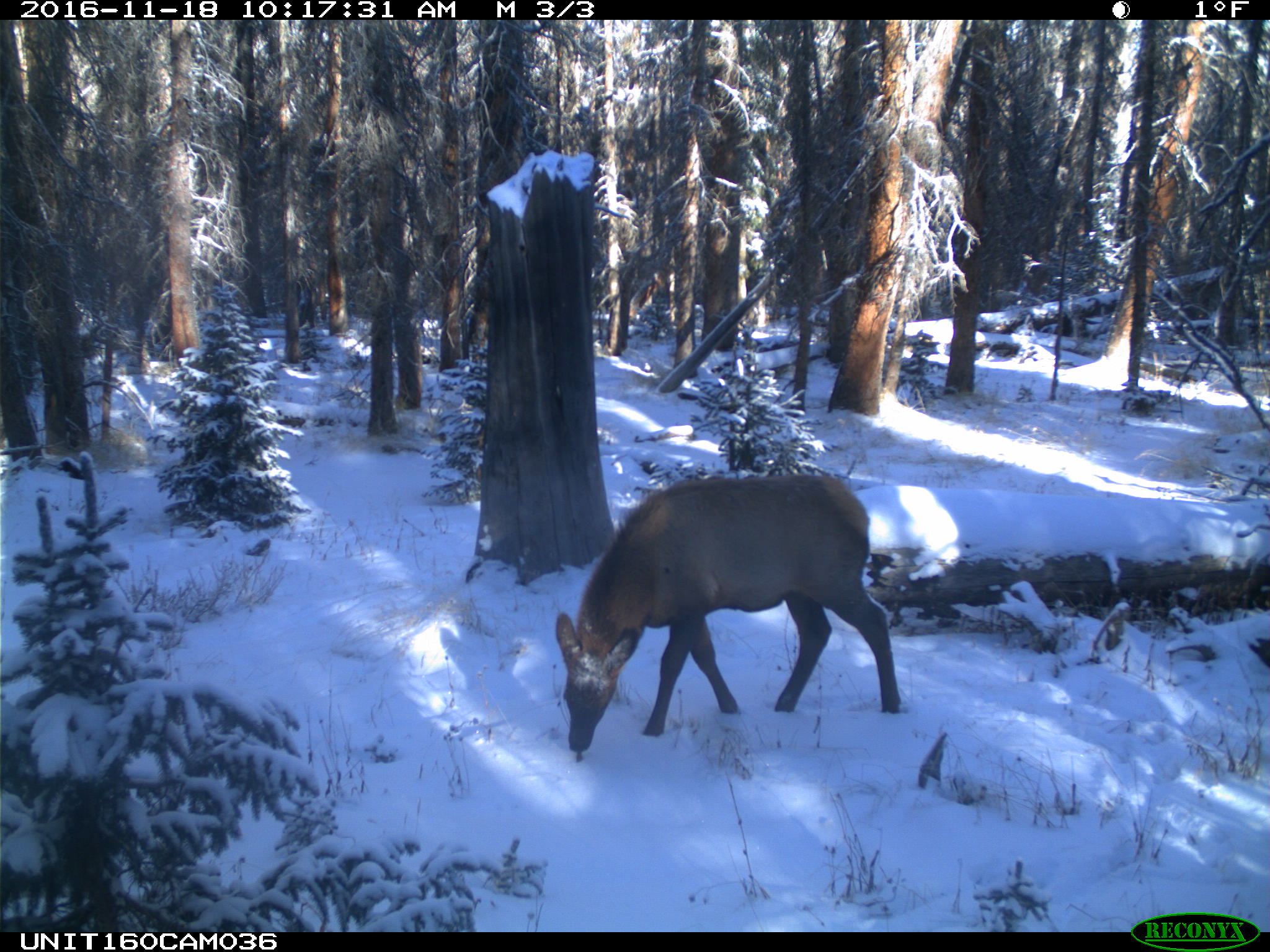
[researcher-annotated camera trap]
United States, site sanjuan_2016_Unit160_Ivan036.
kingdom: Animalia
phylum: Chordata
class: Mammalia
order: Artiodactyla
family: Cervidae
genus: Cervus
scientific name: Cervus elaphus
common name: red deer